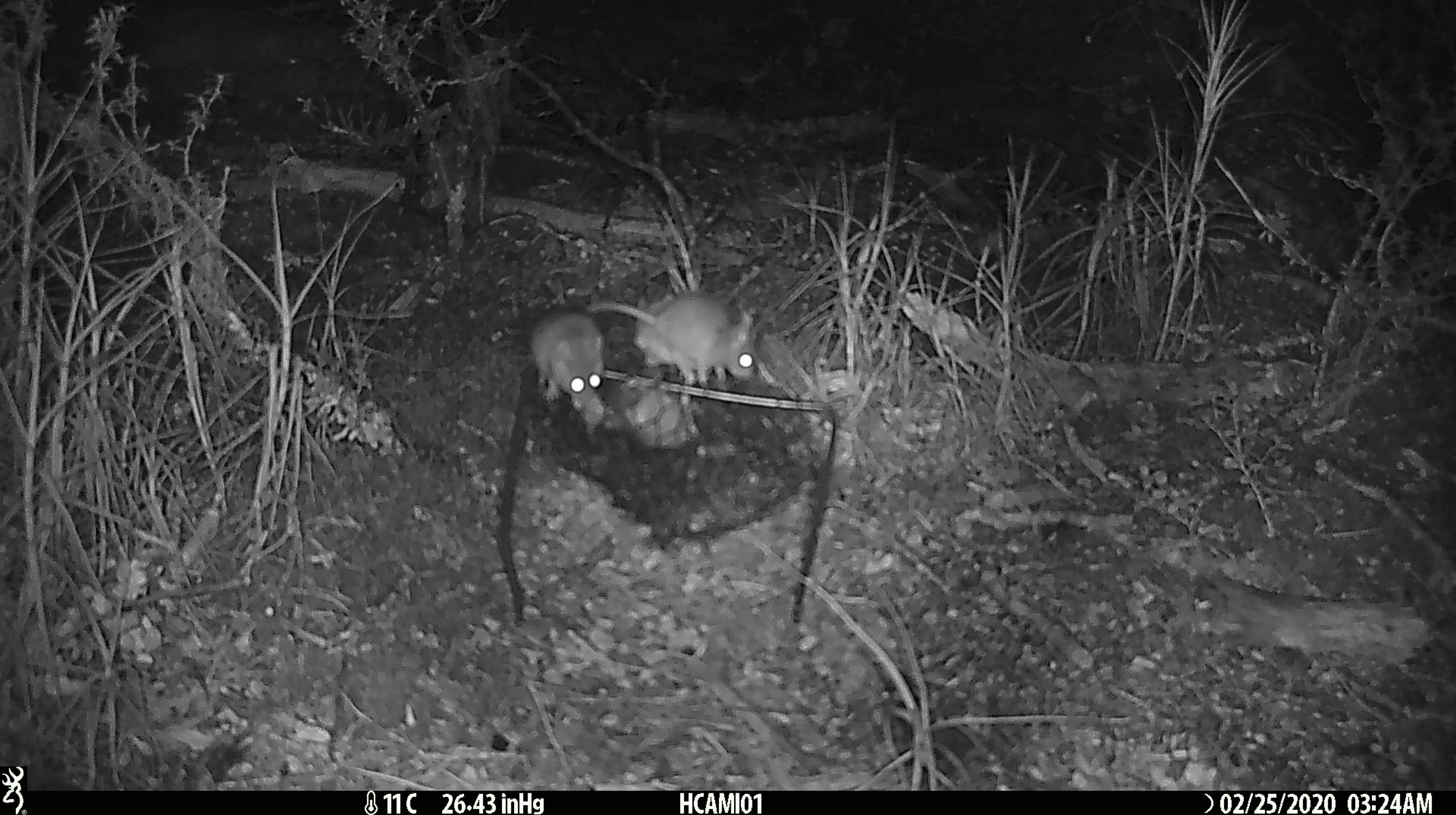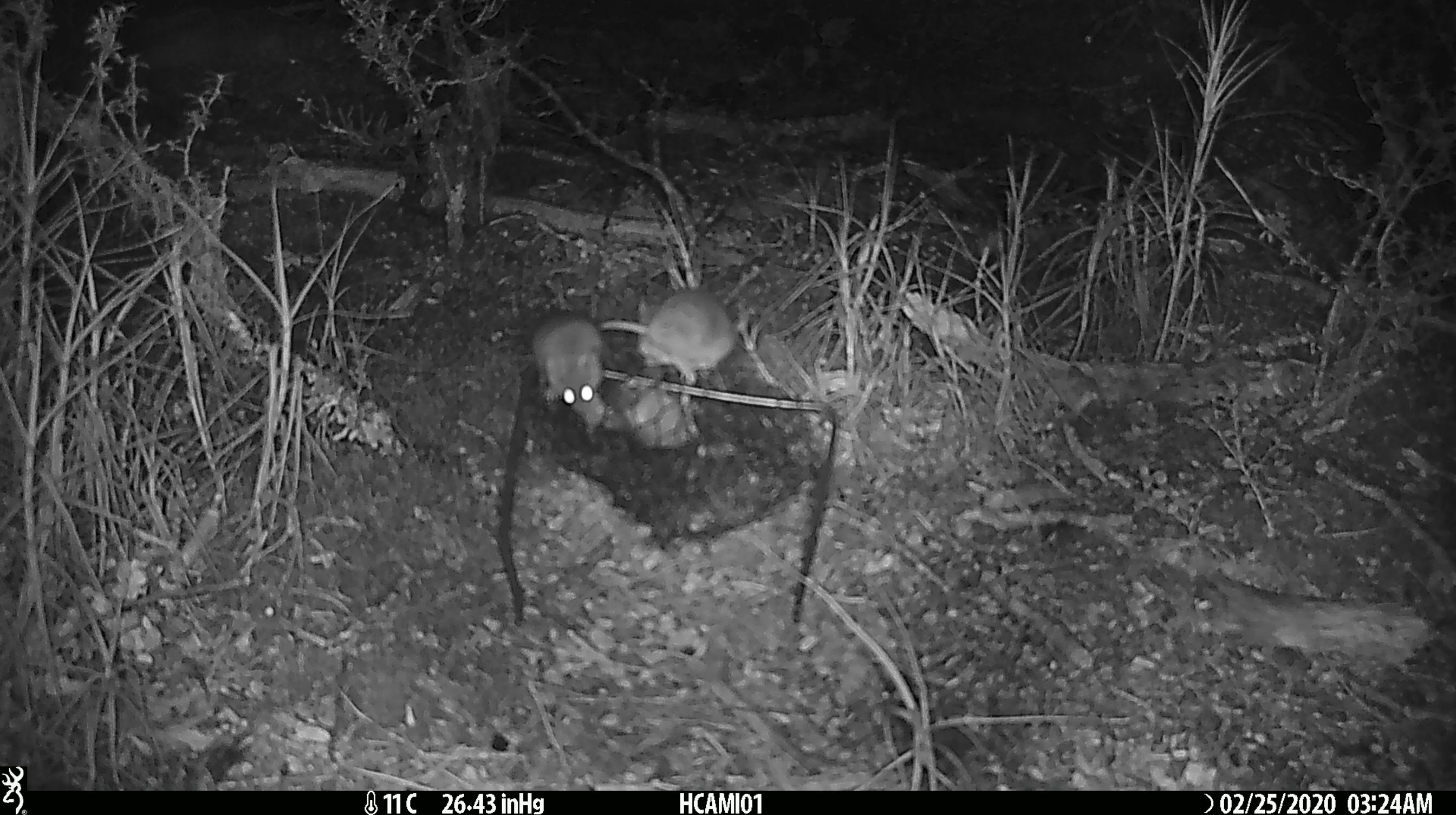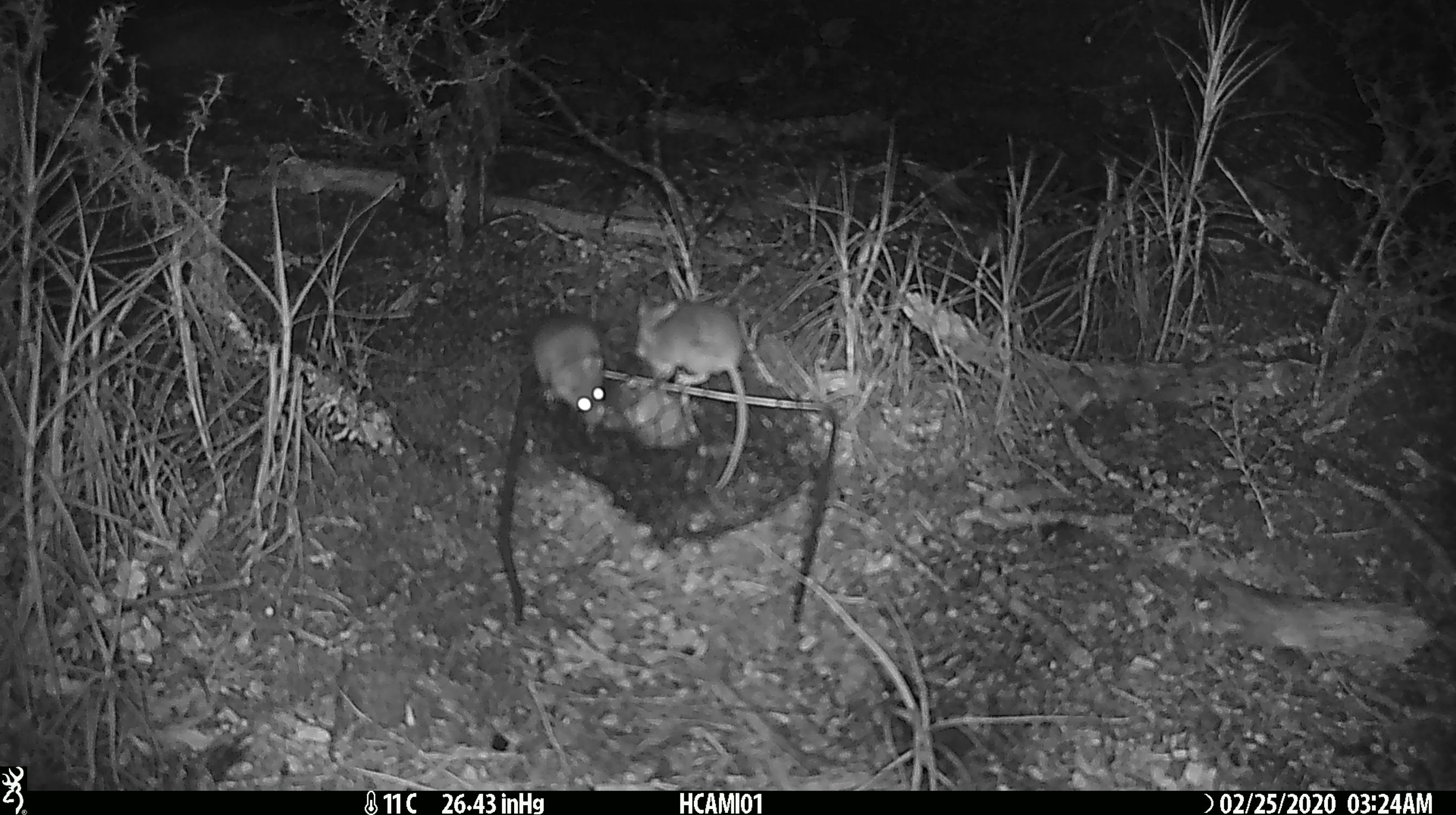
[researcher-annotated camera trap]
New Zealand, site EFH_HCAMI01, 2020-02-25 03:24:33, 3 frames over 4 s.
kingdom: Animalia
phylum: Chordata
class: Mammalia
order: Rodentia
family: Muridae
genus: Mus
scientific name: Mus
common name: mouse